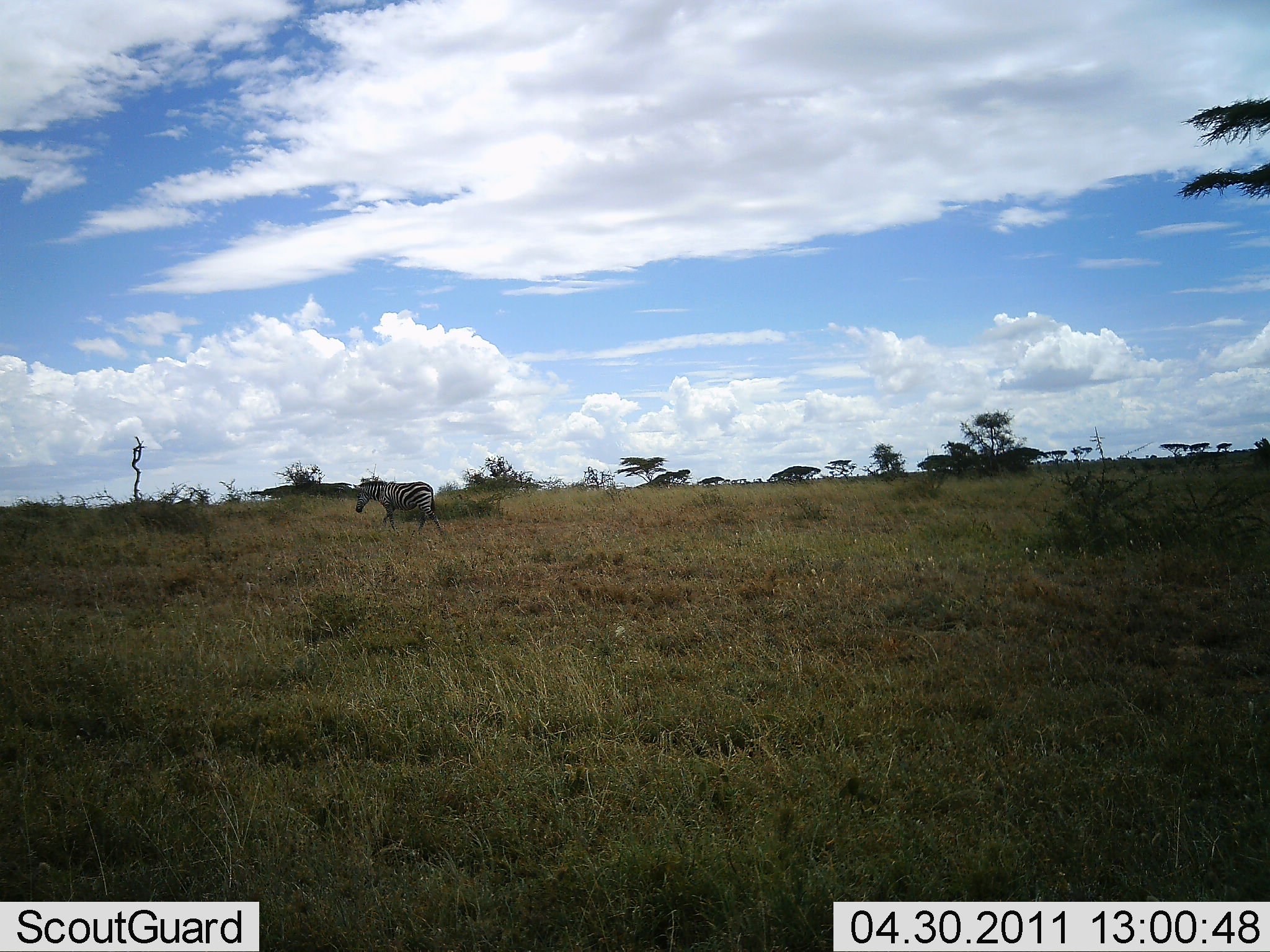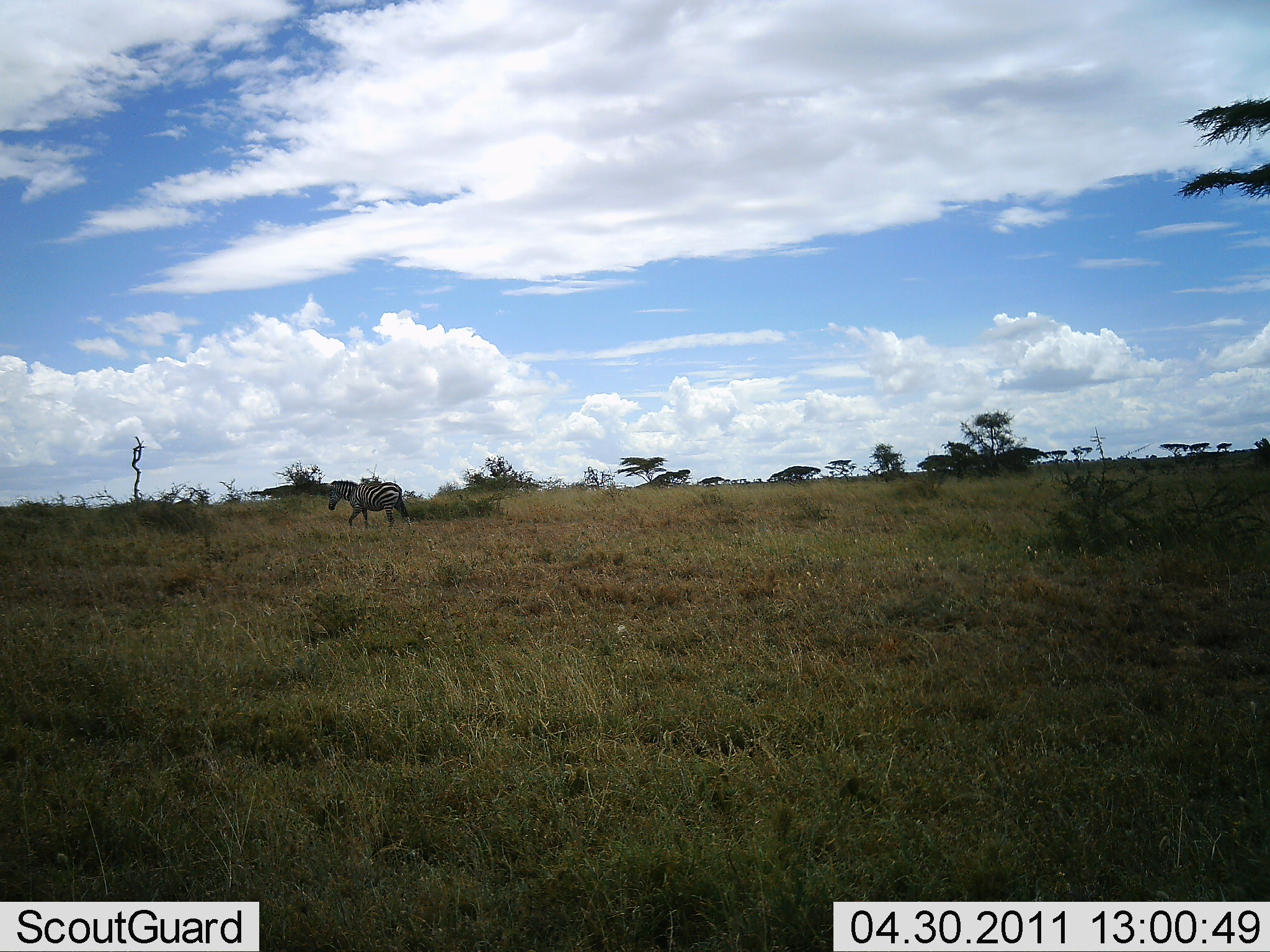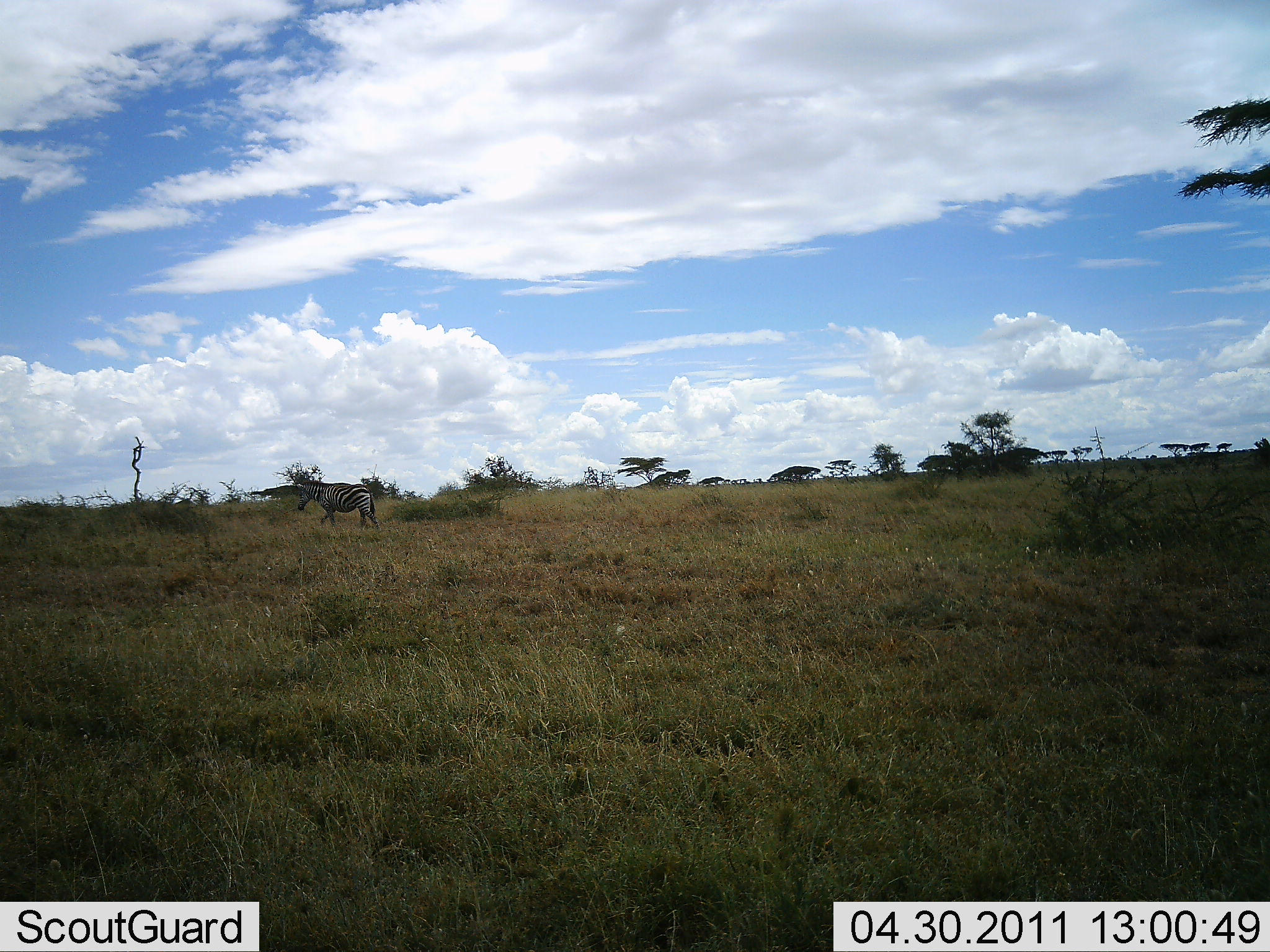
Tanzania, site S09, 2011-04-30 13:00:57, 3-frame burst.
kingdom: Animalia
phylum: Chordata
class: Mammalia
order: Perissodactyla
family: Equidae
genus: Equus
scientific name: Equus quagga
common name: plains zebra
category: zebra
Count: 1.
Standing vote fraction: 8%.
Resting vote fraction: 0%.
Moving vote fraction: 100%.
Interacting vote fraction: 0%.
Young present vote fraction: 0%.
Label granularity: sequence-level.